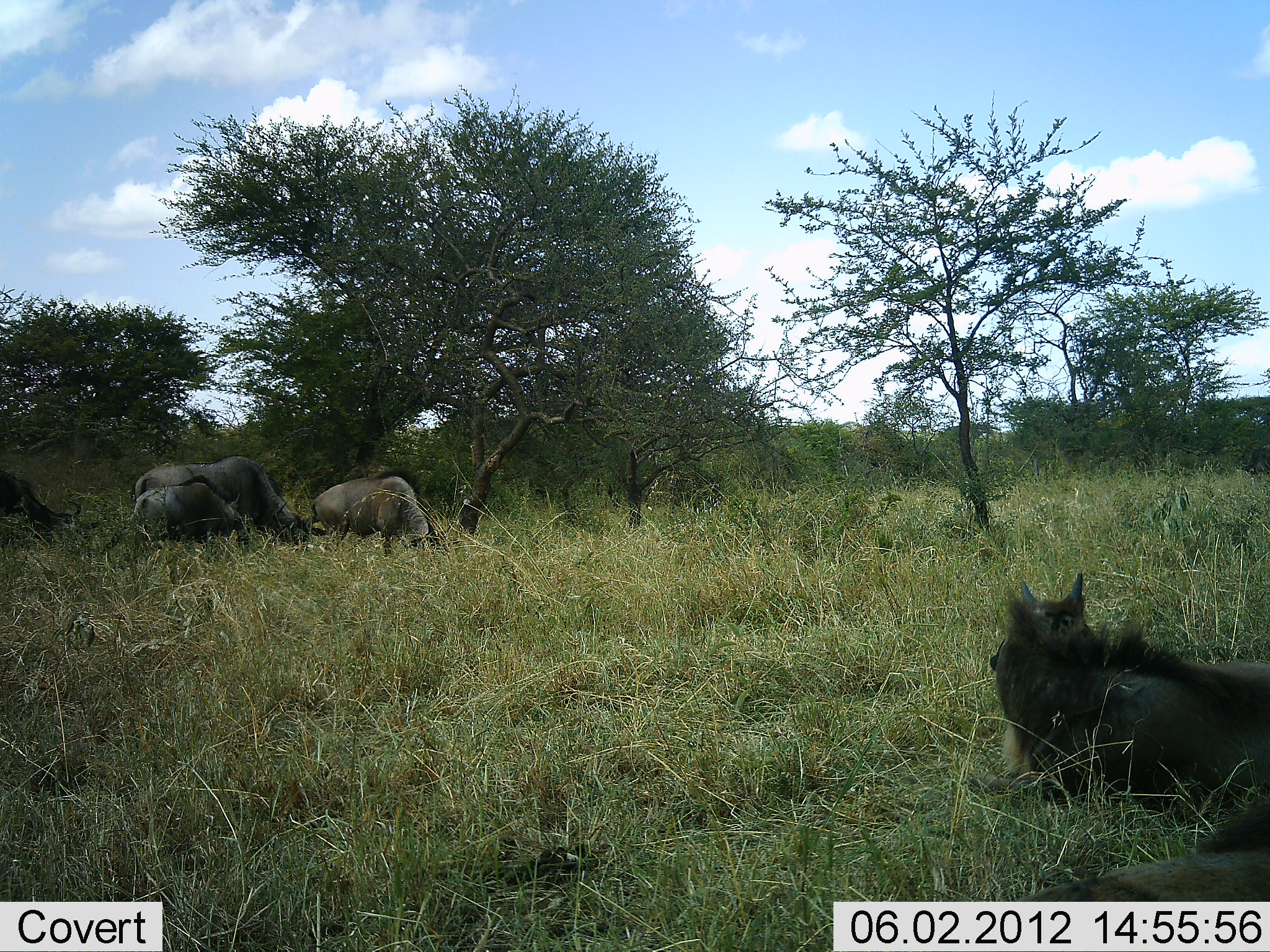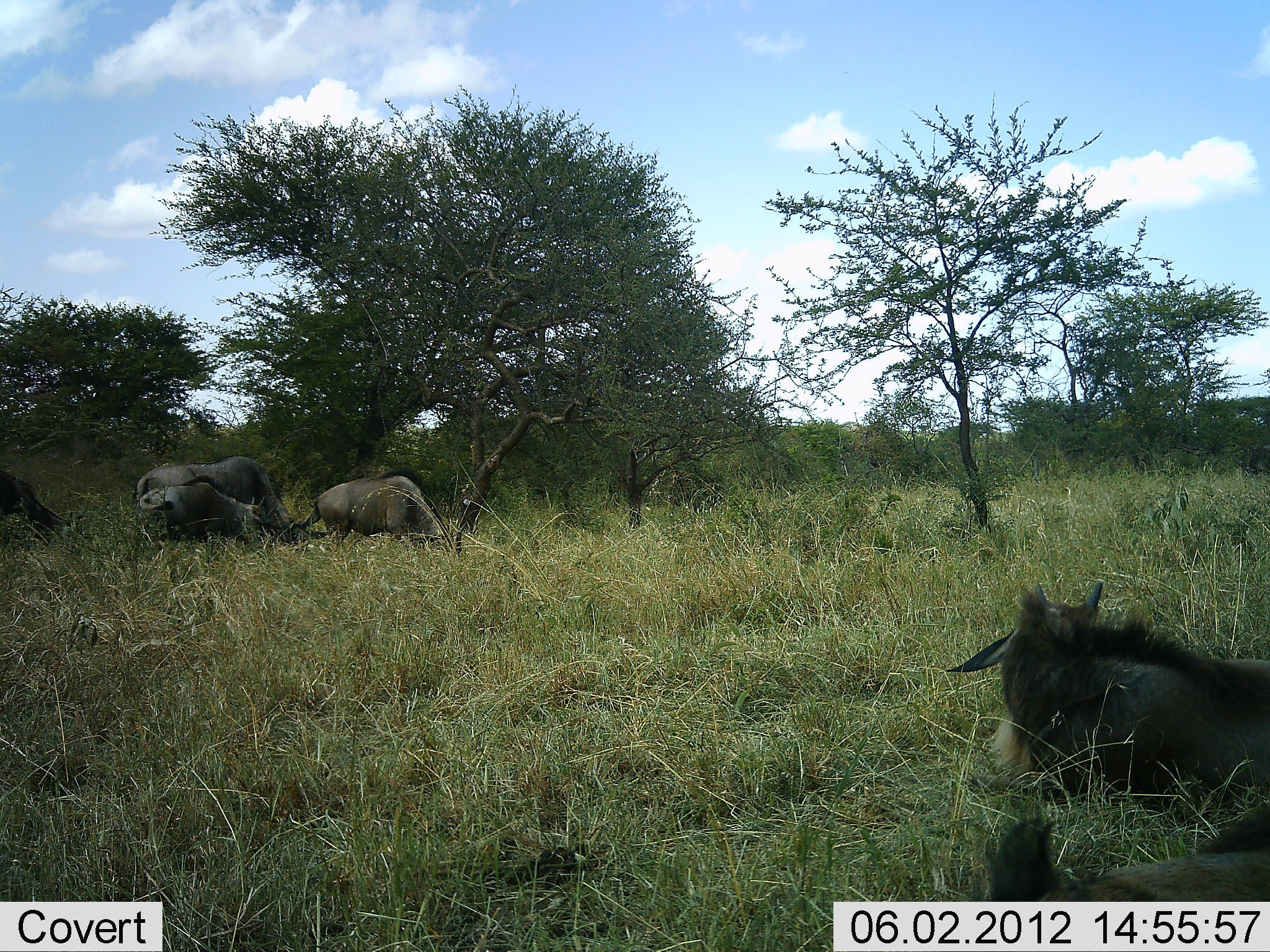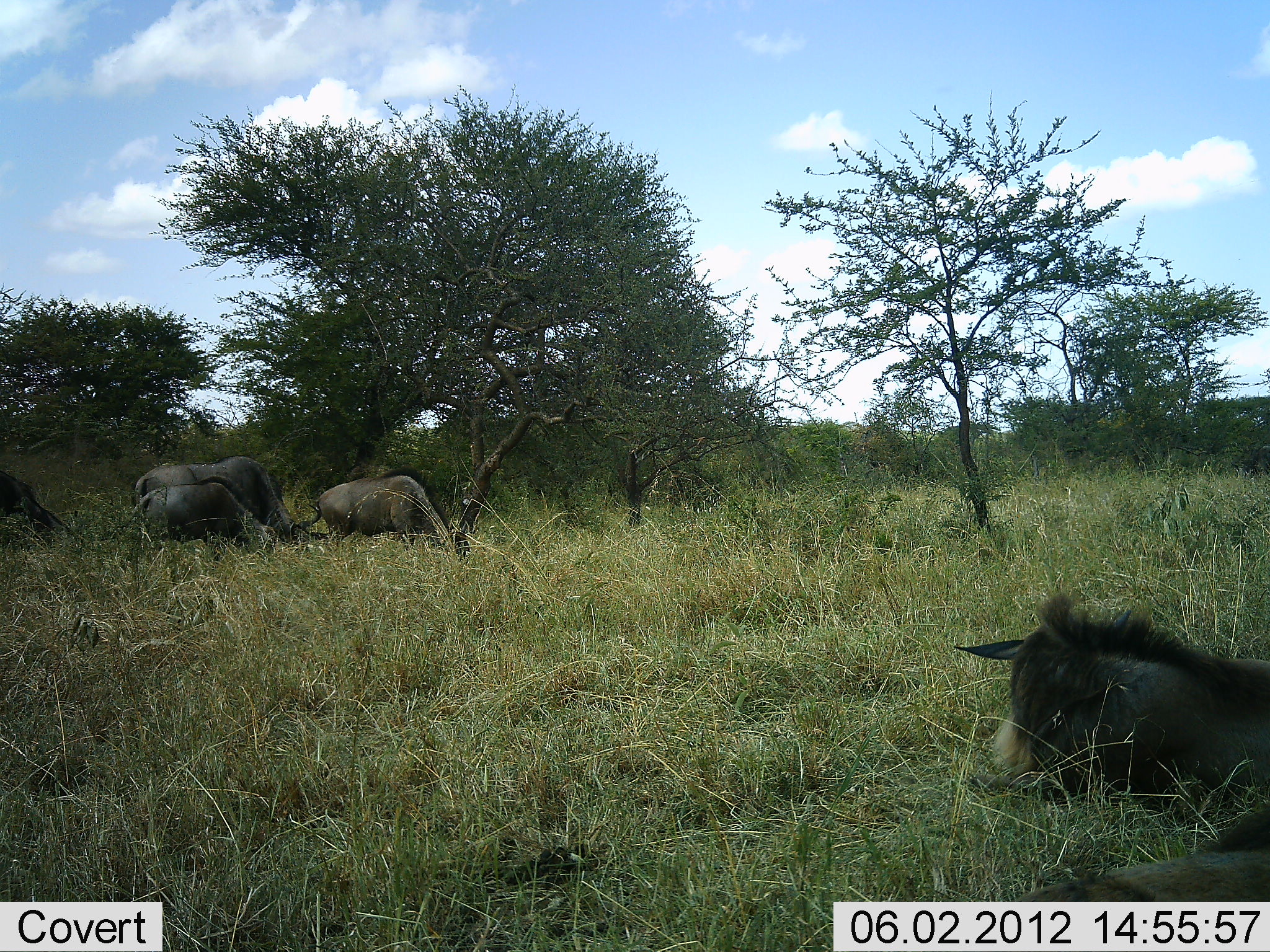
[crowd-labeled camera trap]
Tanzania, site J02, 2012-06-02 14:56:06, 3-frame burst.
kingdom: Animalia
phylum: Chordata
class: Mammalia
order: Artiodactyla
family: Bovidae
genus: Connochaetes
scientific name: Connochaetes taurinus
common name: blue wildebeest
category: wildebeest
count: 6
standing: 18%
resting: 100%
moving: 0%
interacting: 9%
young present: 27%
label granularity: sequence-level